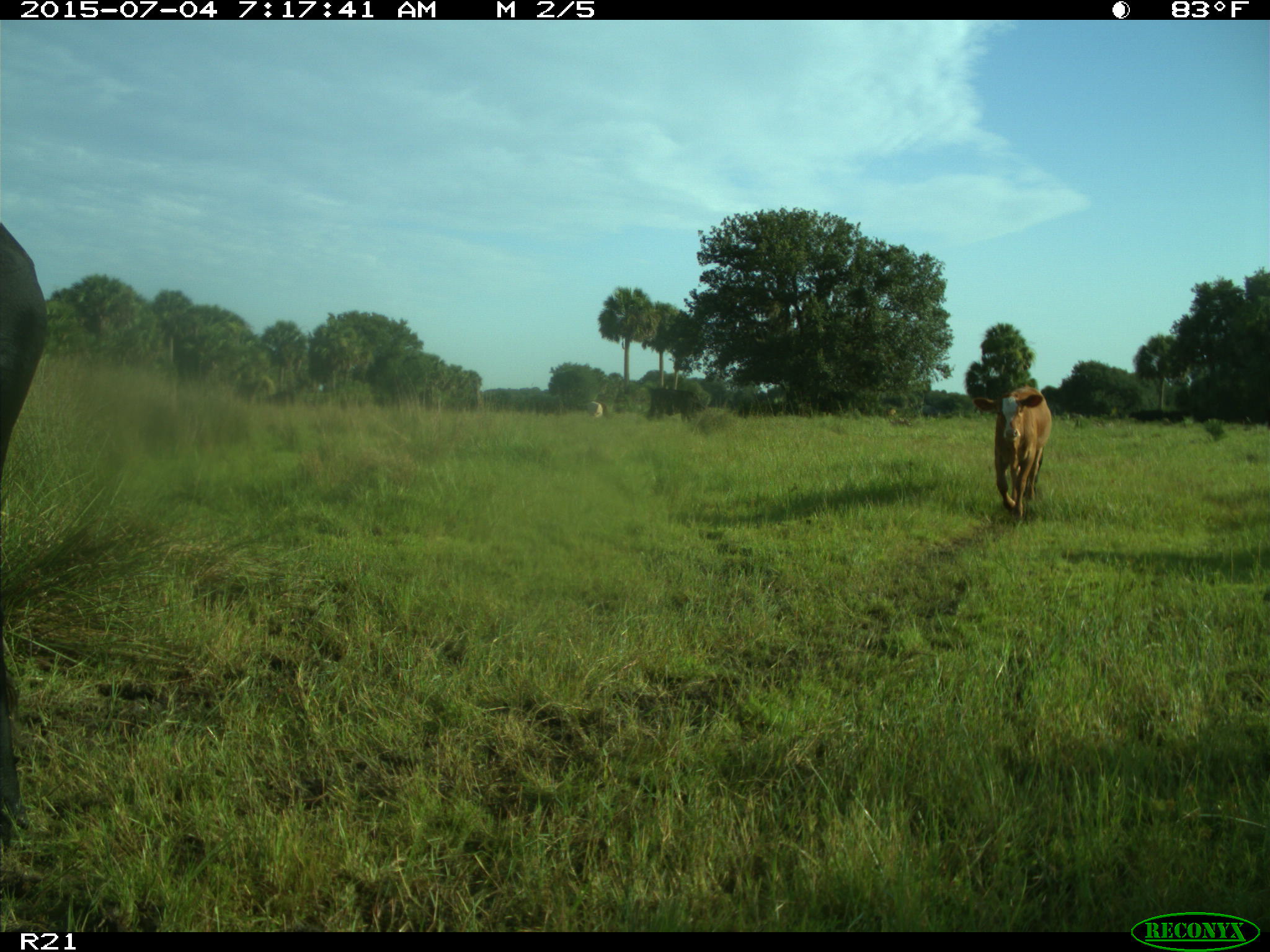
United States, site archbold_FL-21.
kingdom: Animalia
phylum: Chordata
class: Mammalia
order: Artiodactyla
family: Bovidae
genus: Bos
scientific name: Bos taurus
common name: domestic cow